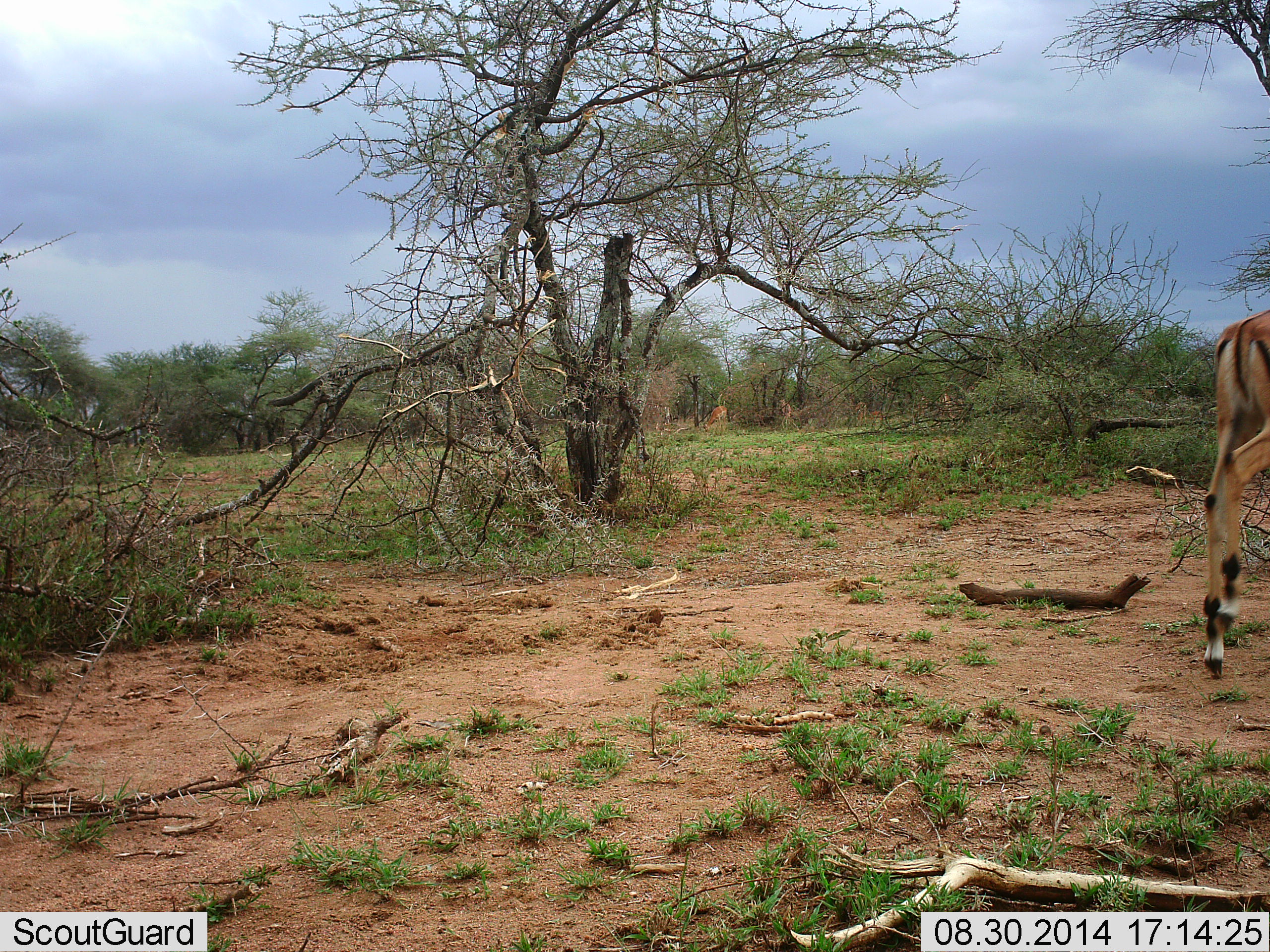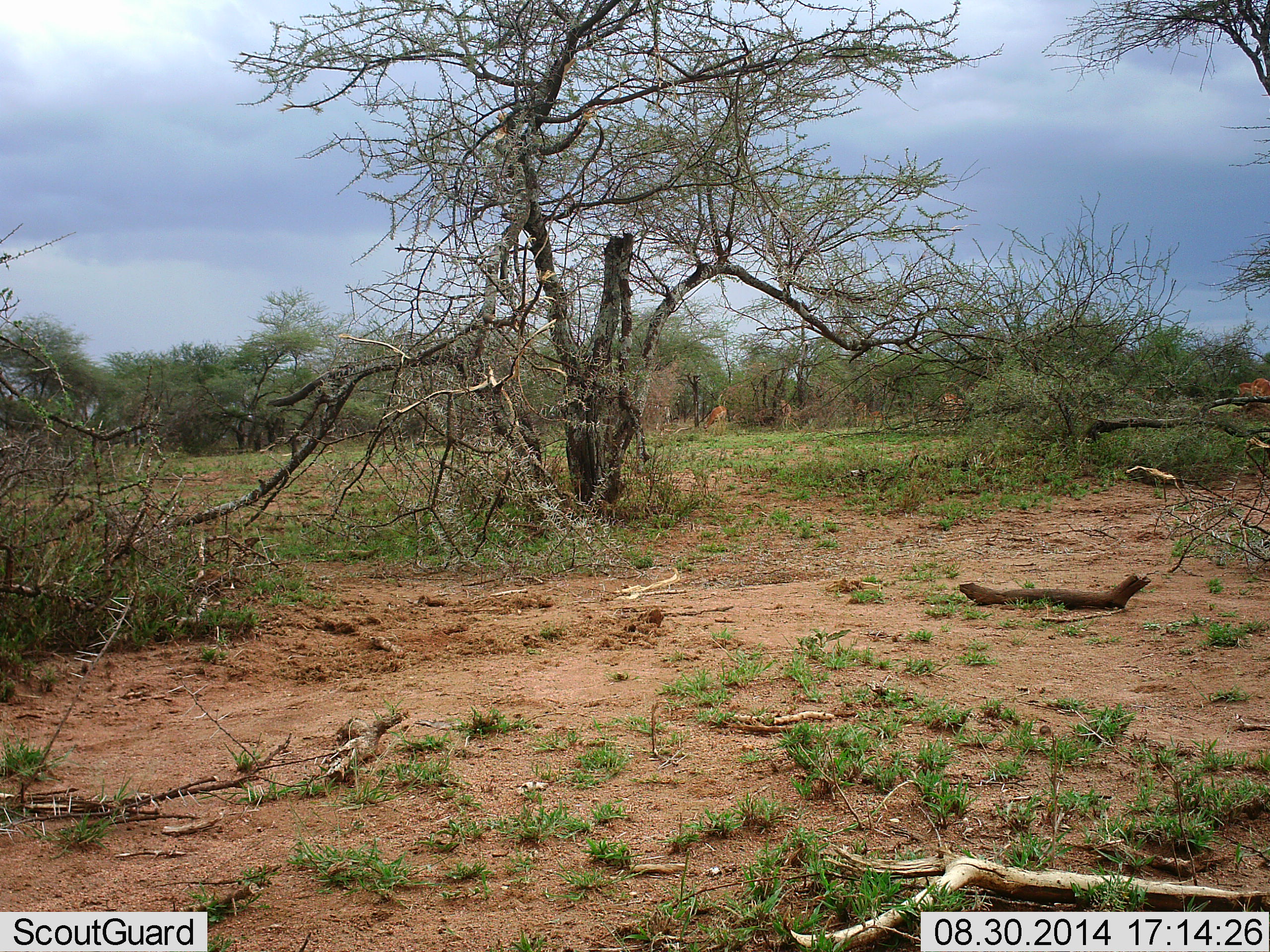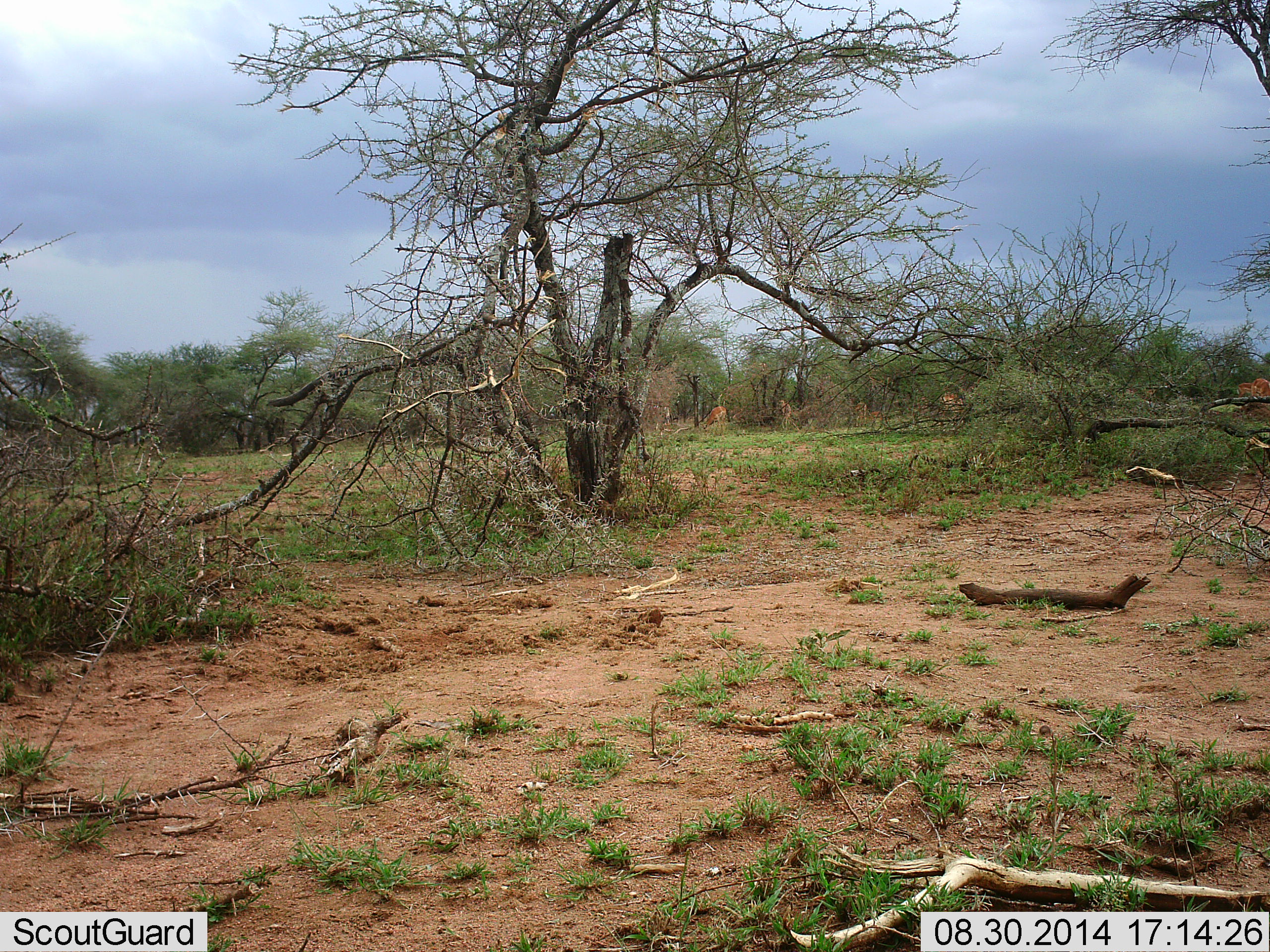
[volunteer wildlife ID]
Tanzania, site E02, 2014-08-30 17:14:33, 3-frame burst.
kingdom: Animalia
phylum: Chordata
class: Mammalia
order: Artiodactyla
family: Bovidae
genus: Aepyceros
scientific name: Aepyceros melampus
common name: impala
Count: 1.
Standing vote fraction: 0%.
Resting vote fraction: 0%.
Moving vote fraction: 90%.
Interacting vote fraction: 0%.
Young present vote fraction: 0%.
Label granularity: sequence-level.